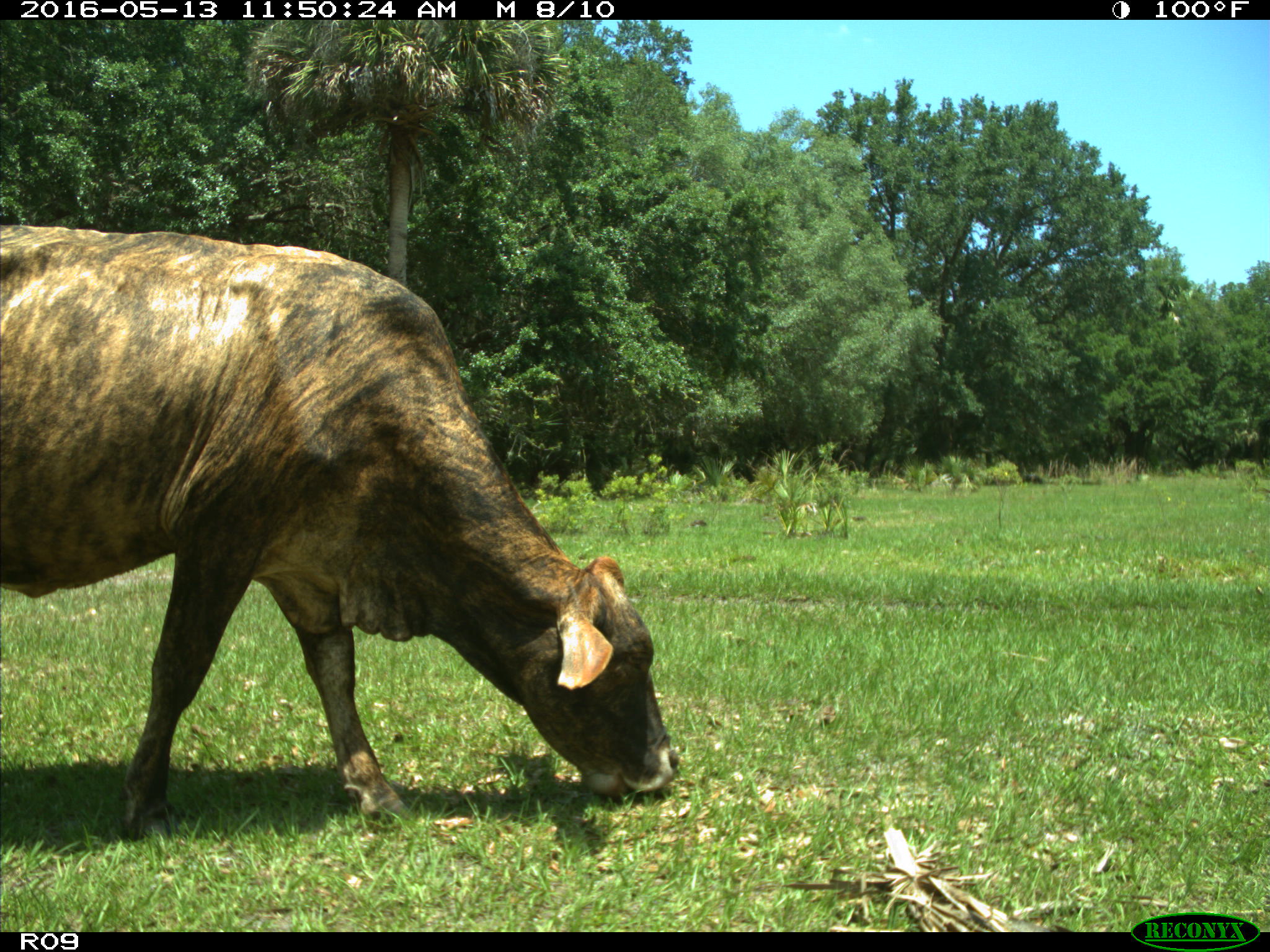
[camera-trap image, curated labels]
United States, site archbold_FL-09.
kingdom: Animalia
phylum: Chordata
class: Mammalia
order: Artiodactyla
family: Bovidae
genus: Bos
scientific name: Bos taurus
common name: domestic cow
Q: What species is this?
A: Bos taurus (domestic cow).